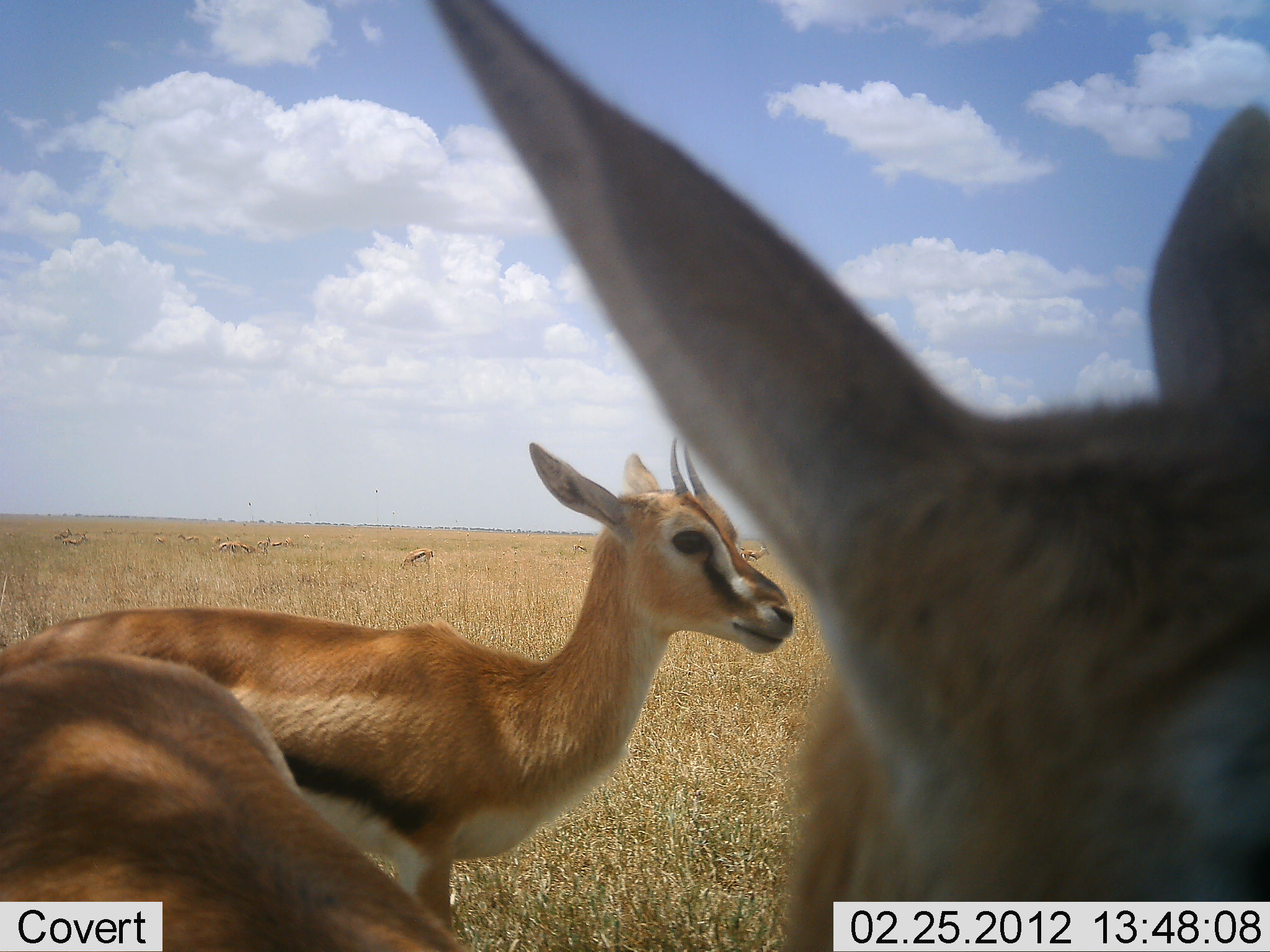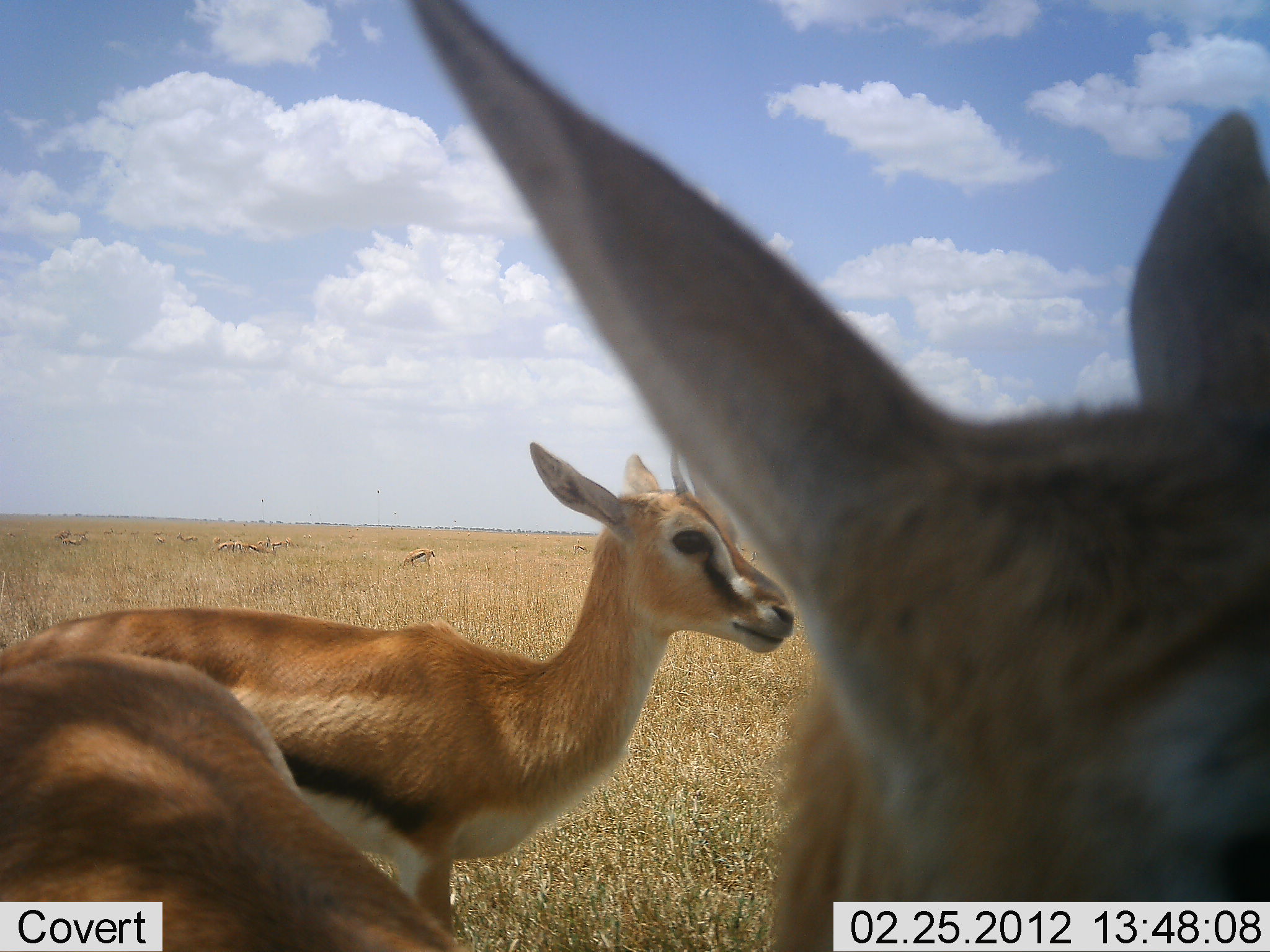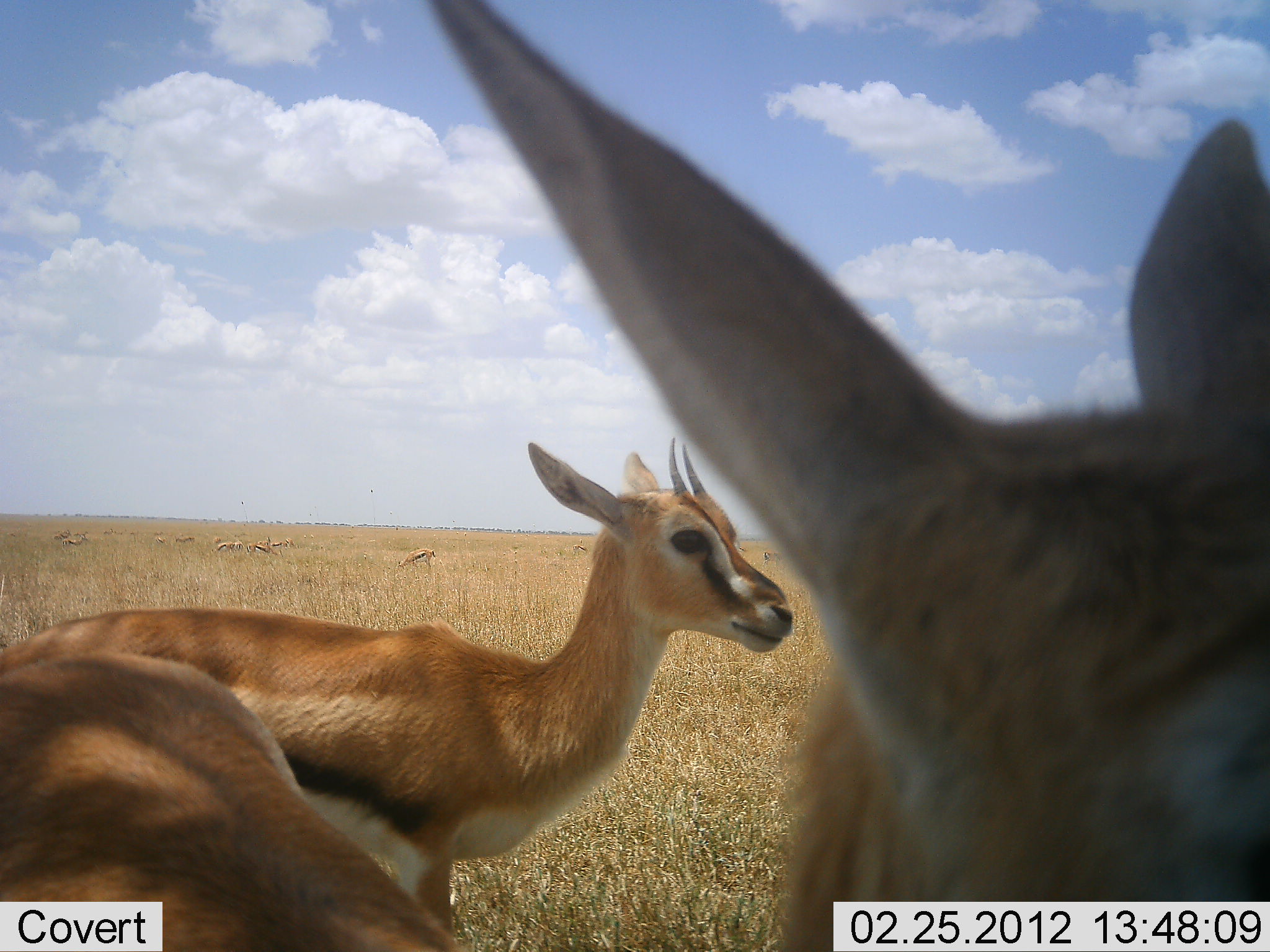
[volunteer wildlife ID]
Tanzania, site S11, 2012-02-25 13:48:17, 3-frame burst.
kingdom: Animalia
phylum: Chordata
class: Mammalia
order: Artiodactyla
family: Bovidae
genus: Eudorcas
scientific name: Eudorcas thomsonii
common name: thomson's gazelle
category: gazellethomsons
Gazellethomsons (thomson's gazelle) (Eudorcas thomsonii), count 11-50. Behavior (volunteer vote fractions): standing 93%, resting 7%, moving 40%, interacting 7%. Young present (vote fraction): 0%. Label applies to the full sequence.